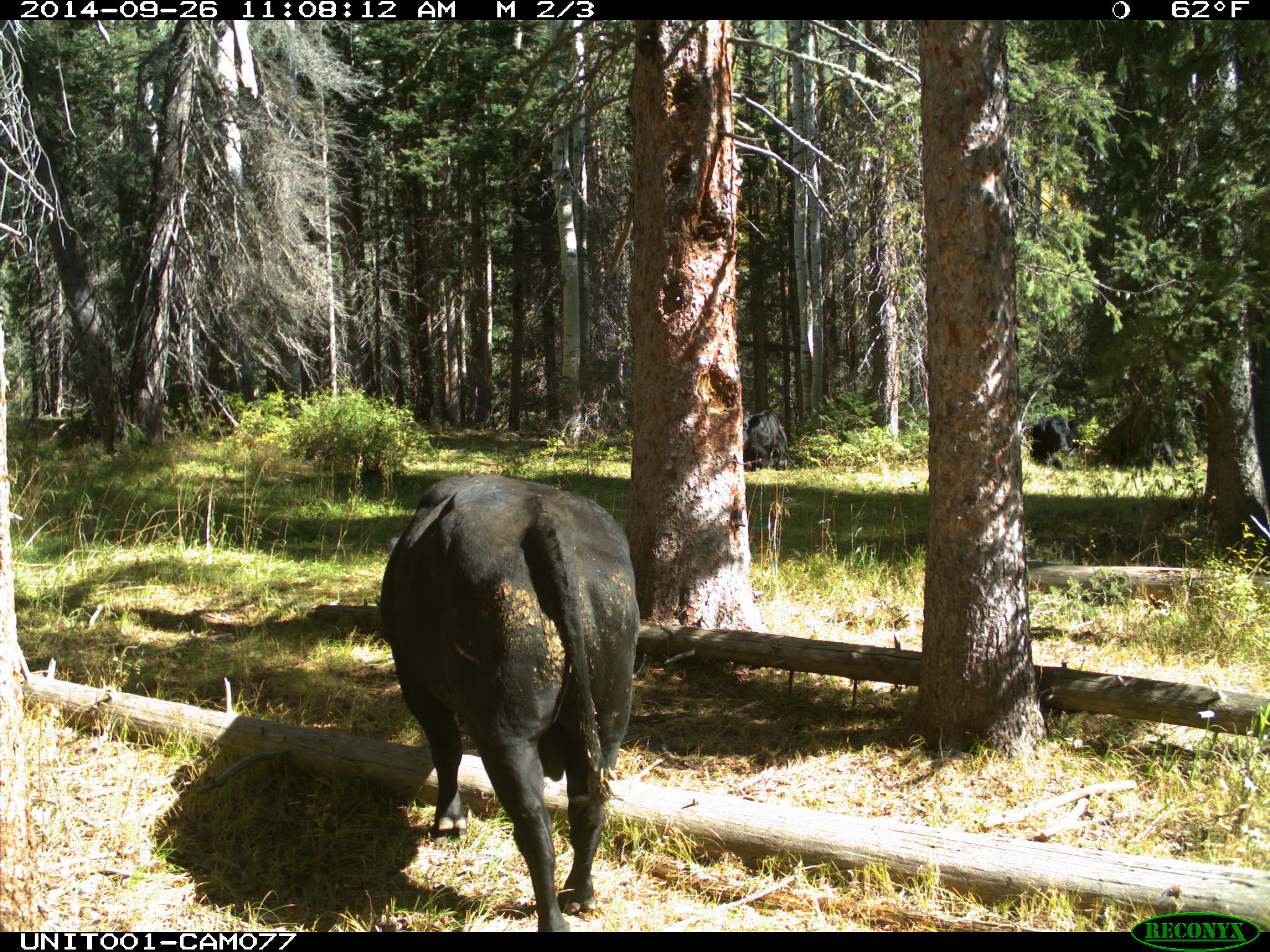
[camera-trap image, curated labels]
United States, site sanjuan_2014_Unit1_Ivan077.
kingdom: Animalia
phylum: Chordata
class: Mammalia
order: Artiodactyla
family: Bovidae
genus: Bos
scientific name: Bos taurus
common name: domestic cow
Bos taurus (domestic cow).